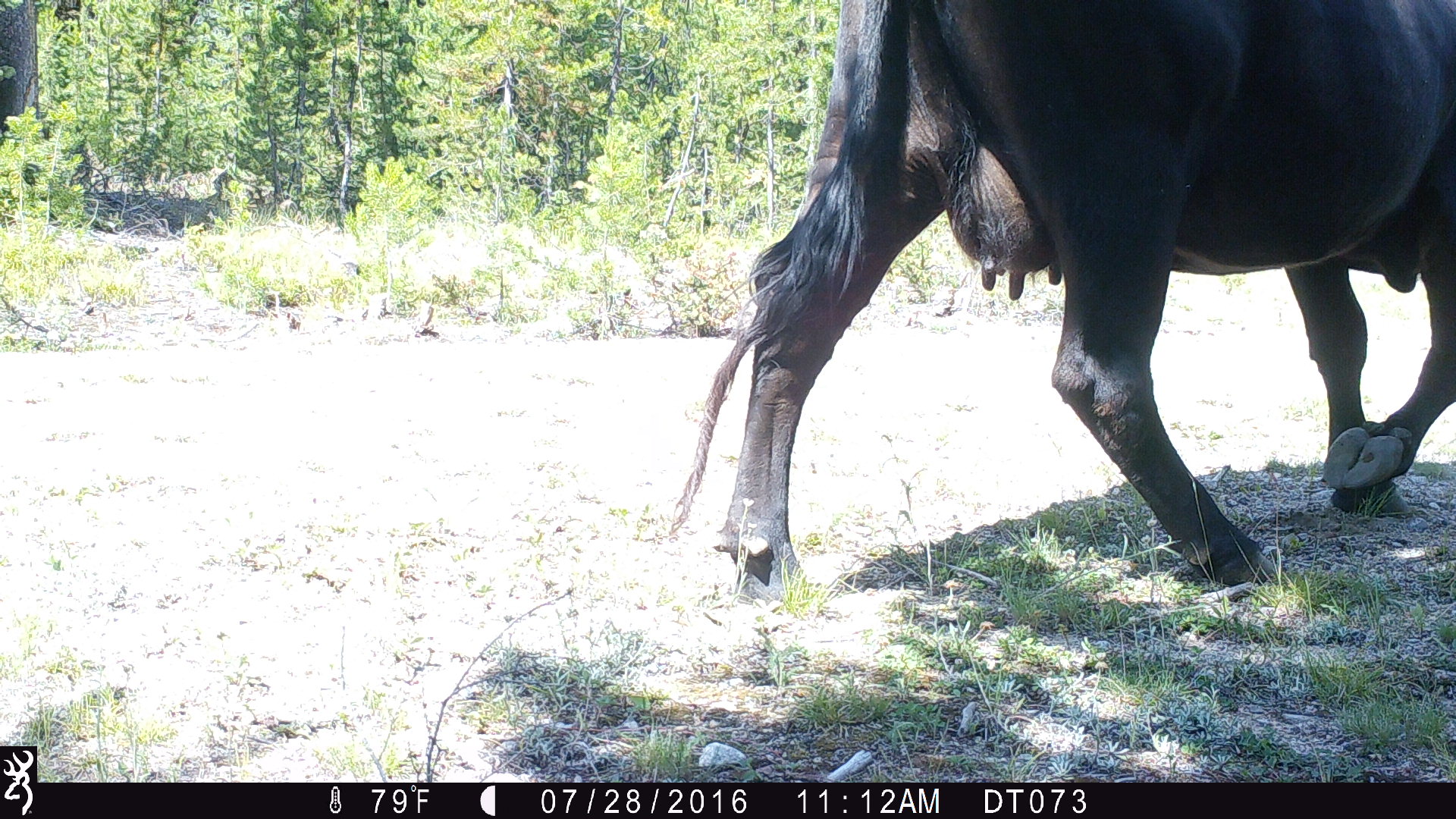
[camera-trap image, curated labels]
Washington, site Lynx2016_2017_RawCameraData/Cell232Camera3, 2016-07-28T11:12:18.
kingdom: Animalia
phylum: Chordata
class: Mammalia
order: Artiodactyla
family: Bovidae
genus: Bos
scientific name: Bos taurus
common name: domestic cattle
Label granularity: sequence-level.